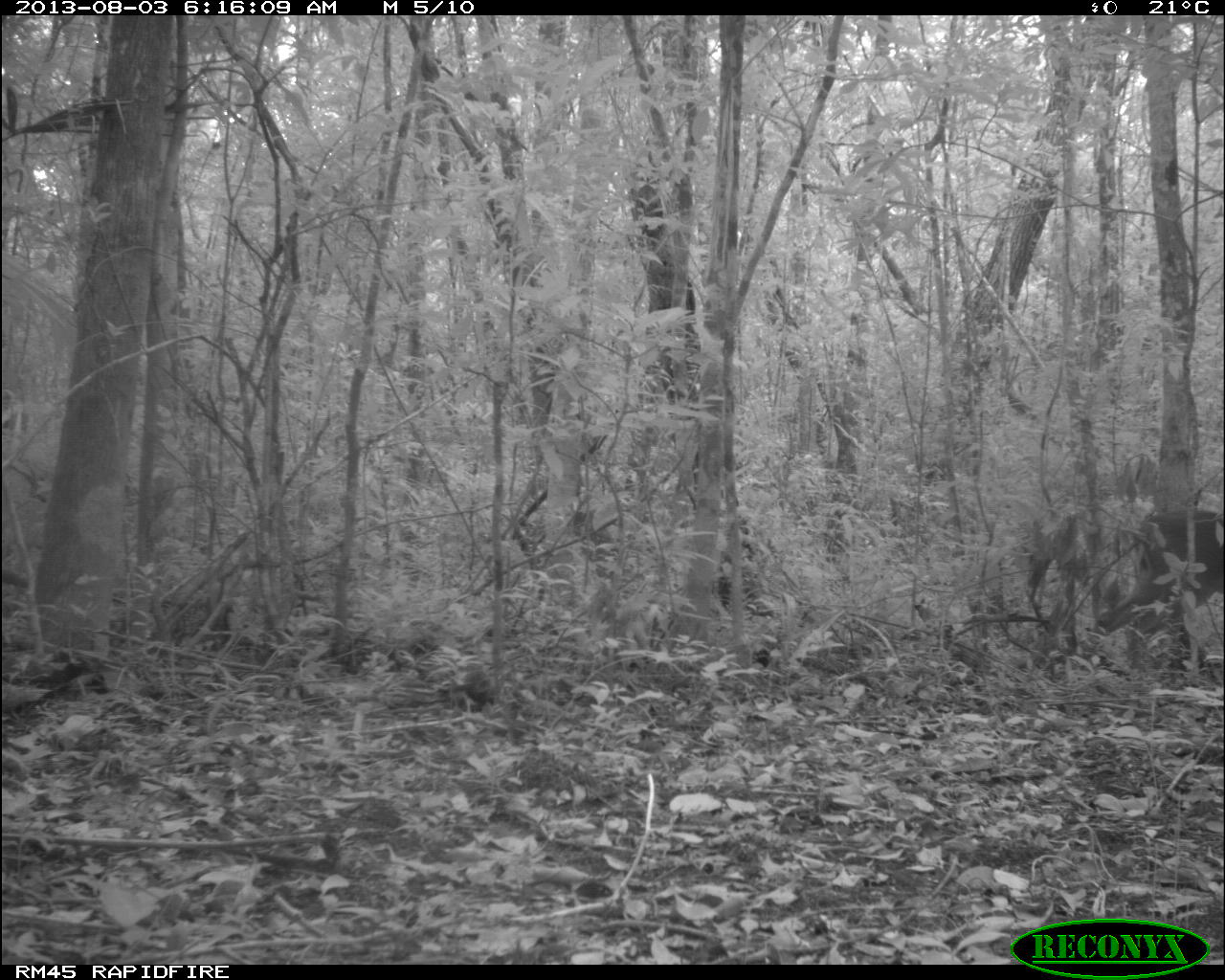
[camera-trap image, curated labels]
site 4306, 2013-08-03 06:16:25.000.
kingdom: Animalia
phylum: Chordata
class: Mammalia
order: Artiodactyla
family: Cervidae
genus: Odocoileus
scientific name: Odocoileus virginianus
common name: white-tailed deer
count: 1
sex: male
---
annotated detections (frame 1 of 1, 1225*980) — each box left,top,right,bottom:
odocoileus virginianus: 1088,507,1220,636